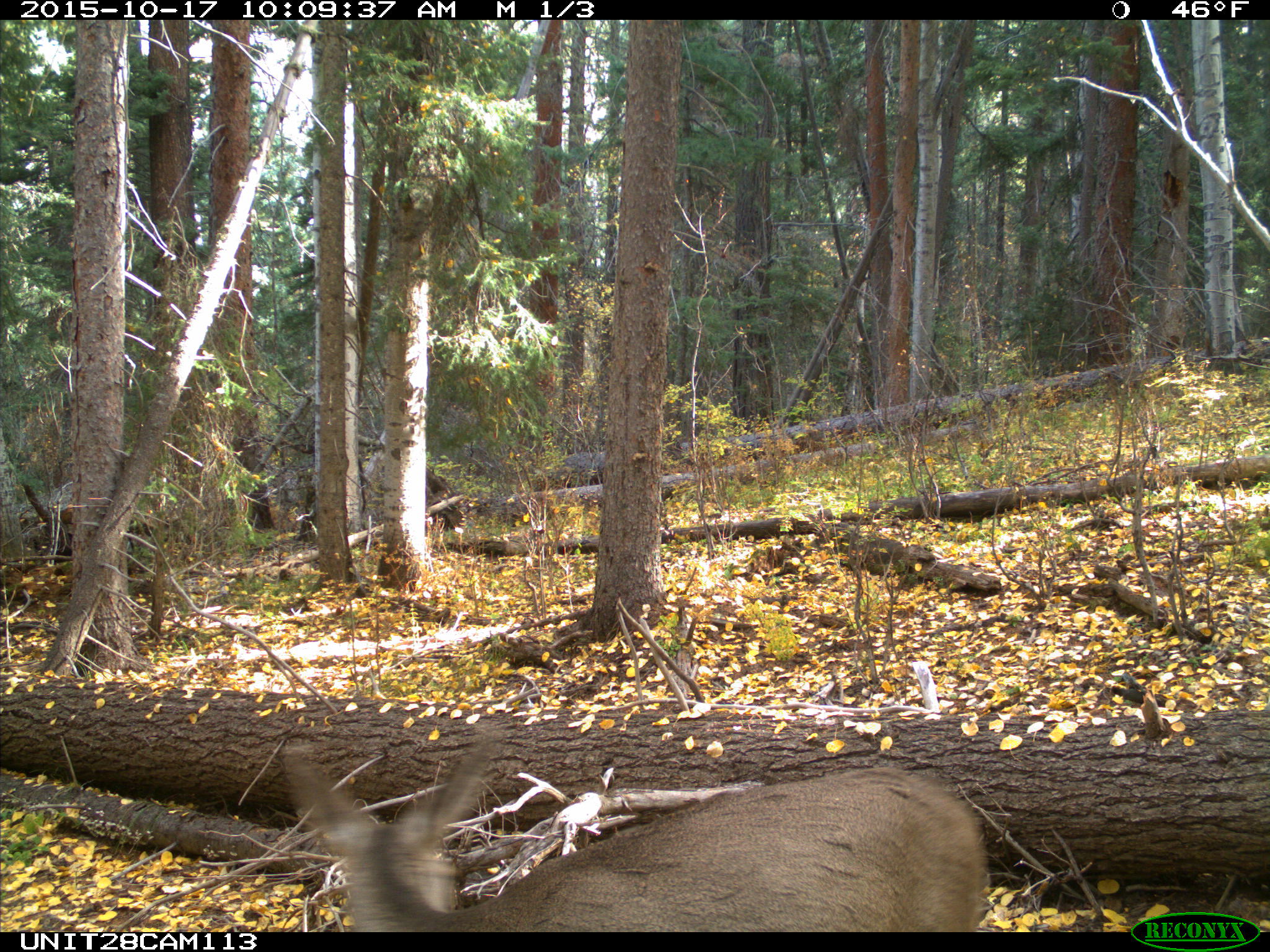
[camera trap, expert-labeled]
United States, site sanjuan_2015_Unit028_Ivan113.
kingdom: Animalia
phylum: Chordata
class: Mammalia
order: Artiodactyla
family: Cervidae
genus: Odocoileus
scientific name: Odocoileus hemionus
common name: mule deer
Odocoileus hemionus (mule deer).